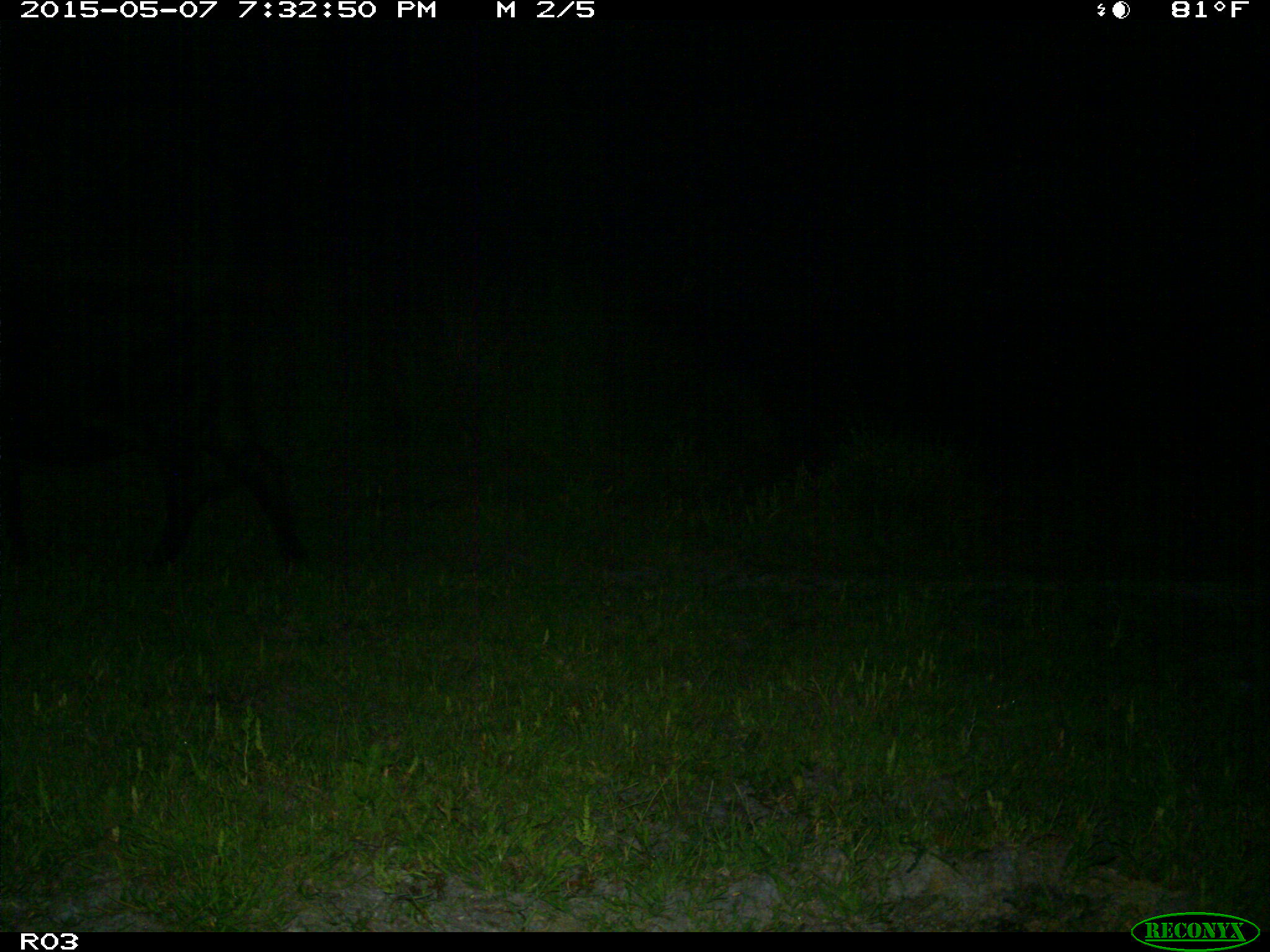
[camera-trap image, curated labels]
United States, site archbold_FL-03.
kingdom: Animalia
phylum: Chordata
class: Mammalia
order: Artiodactyla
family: Bovidae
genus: Bos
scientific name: Bos taurus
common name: domestic cow